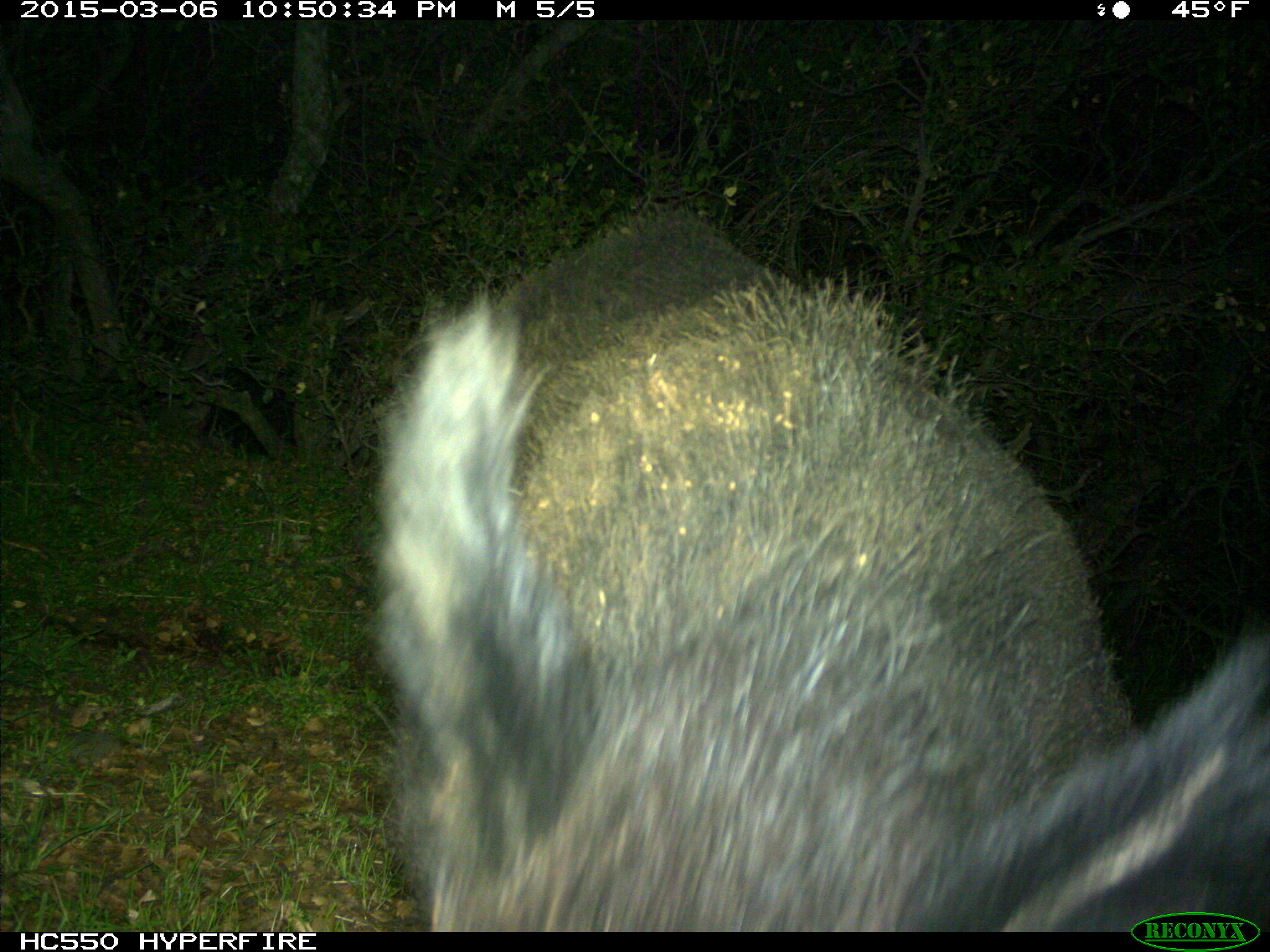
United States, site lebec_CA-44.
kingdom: Animalia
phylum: Chordata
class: Mammalia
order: Artiodactyla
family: Suidae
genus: Sus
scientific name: Sus scrofa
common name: wild boar